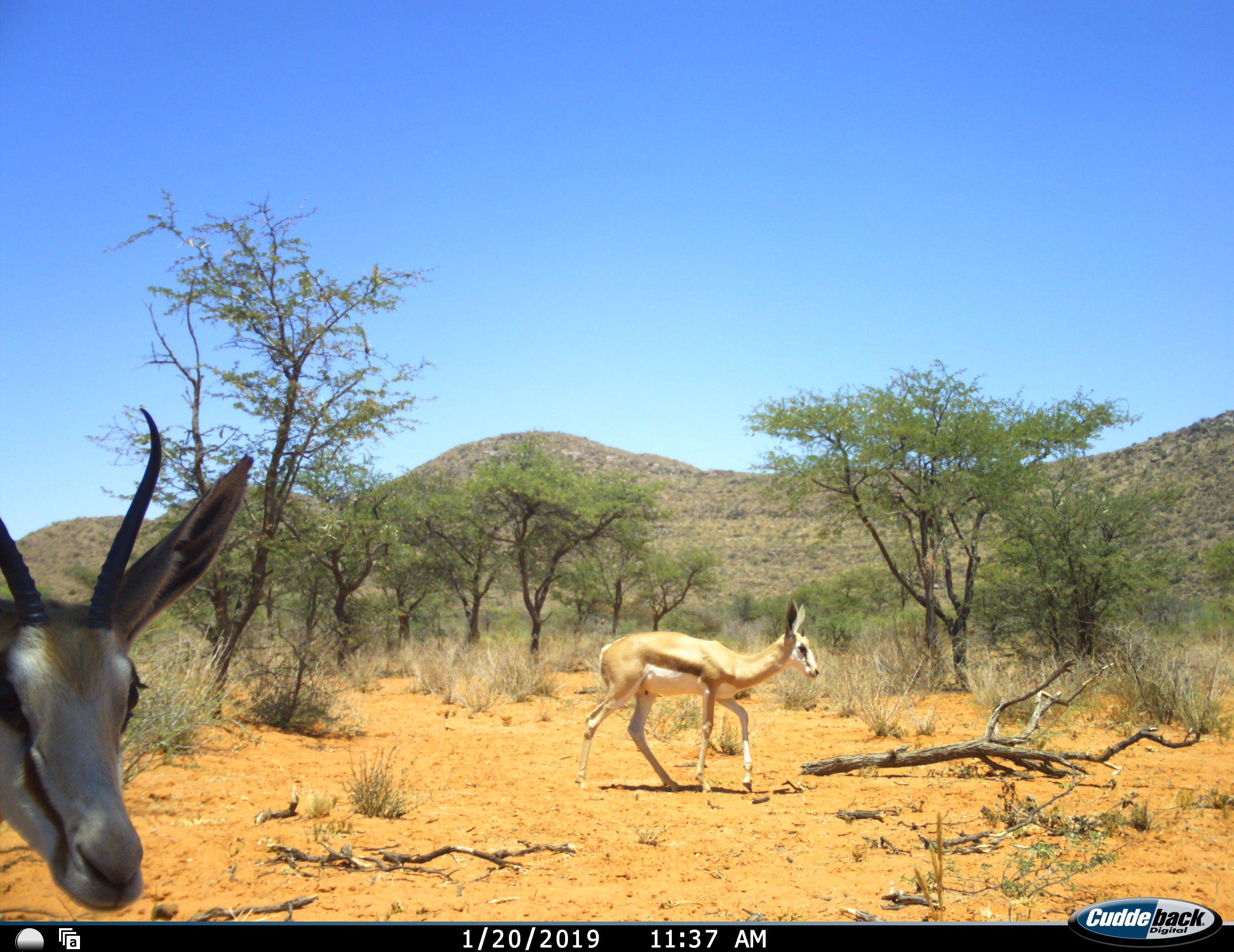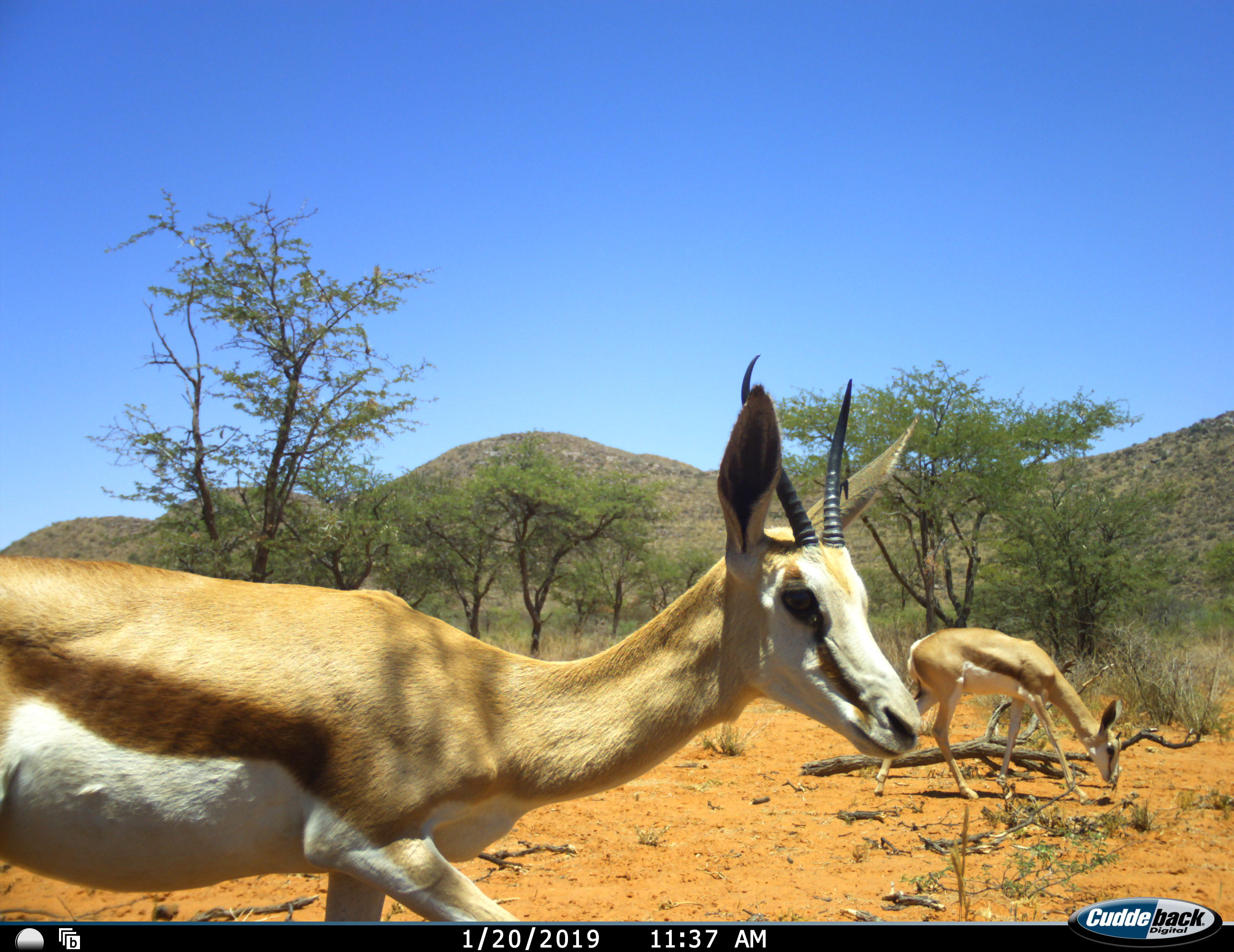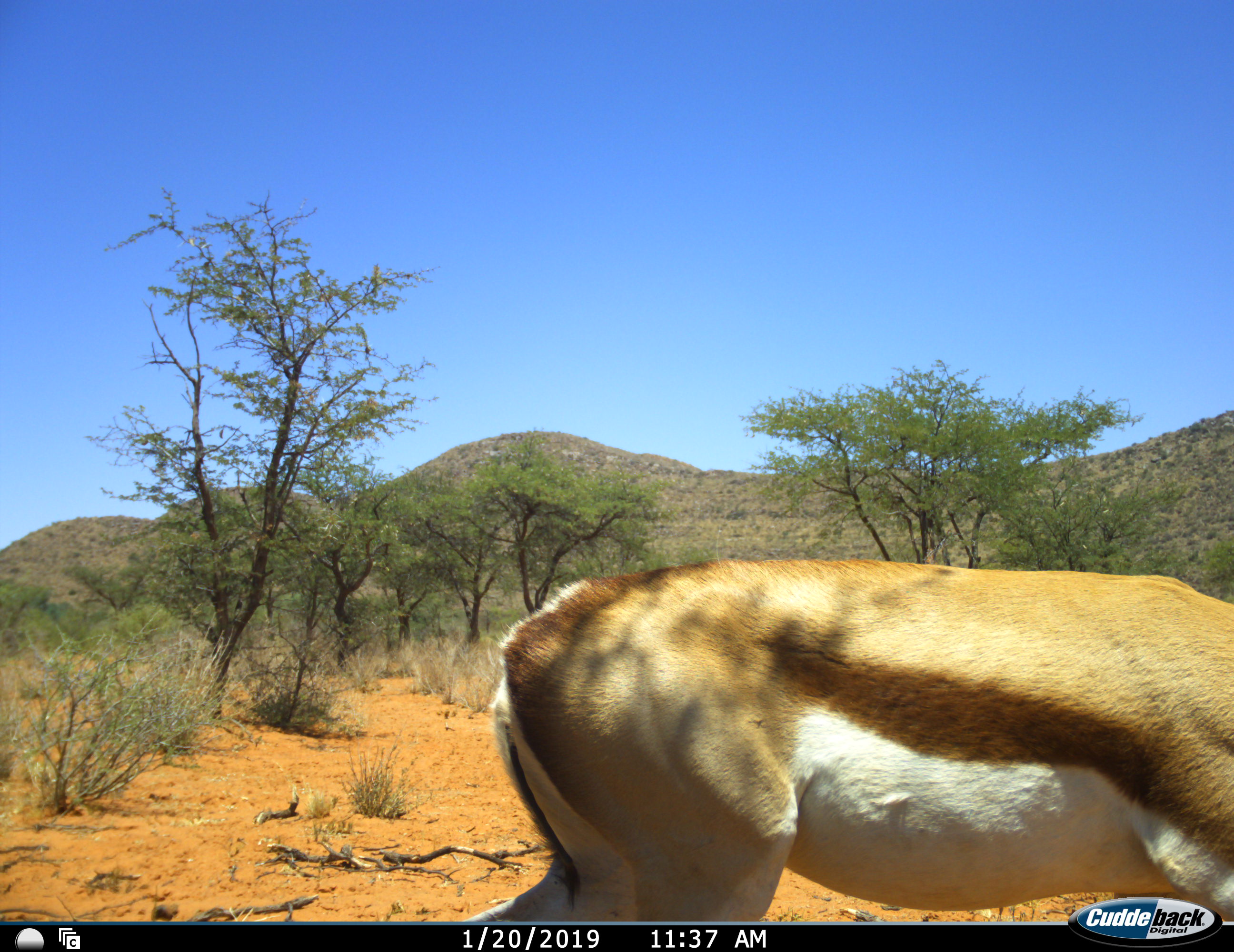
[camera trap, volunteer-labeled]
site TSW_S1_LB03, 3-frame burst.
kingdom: Animalia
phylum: Chordata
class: Mammalia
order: Artiodactyla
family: Bovidae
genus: Antidorcas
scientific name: Antidorcas marsupialis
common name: springbok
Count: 2.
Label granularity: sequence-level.